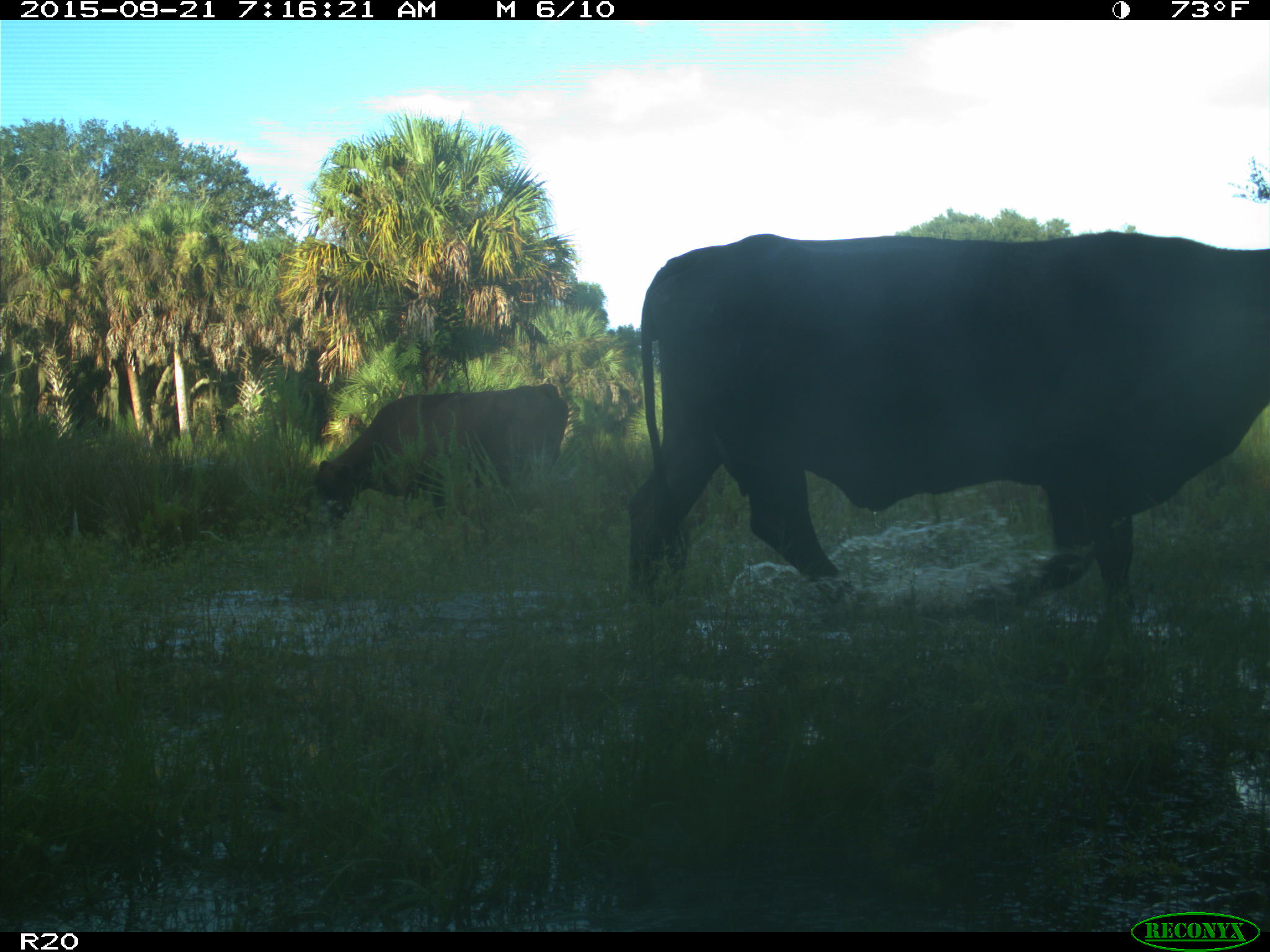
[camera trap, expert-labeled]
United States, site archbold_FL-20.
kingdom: Animalia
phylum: Chordata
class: Mammalia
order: Artiodactyla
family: Bovidae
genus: Bos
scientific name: Bos taurus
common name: domestic cow